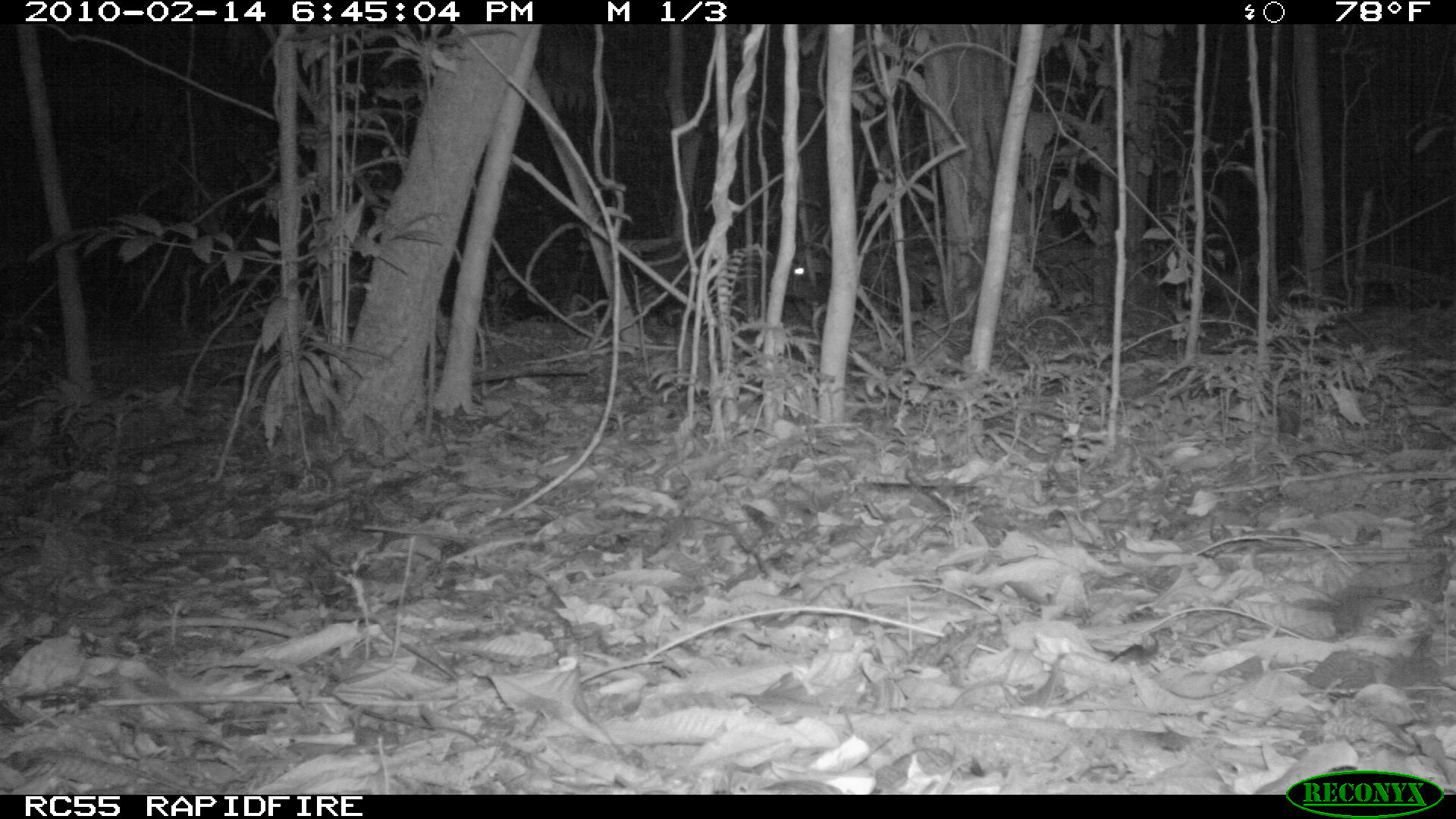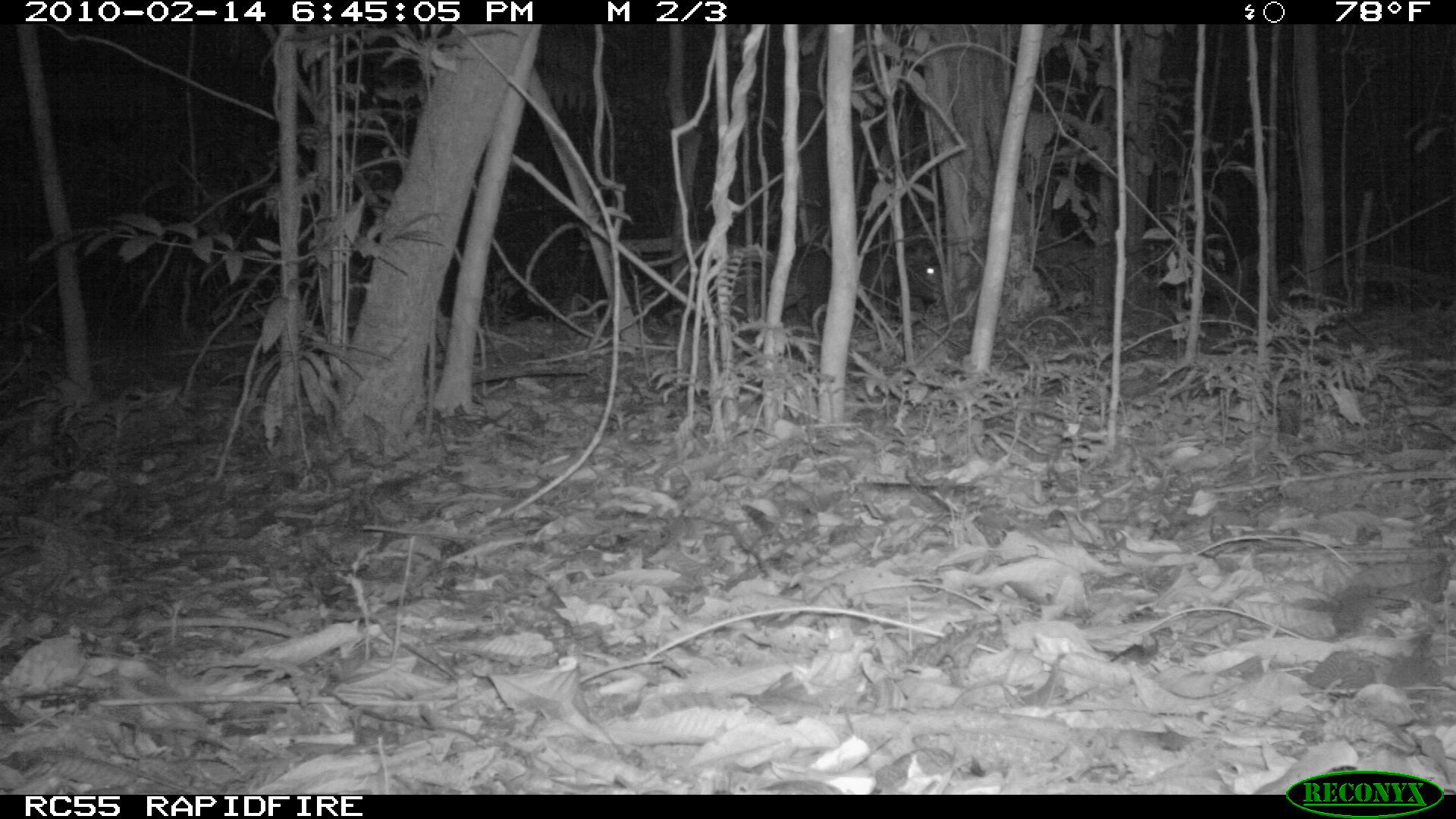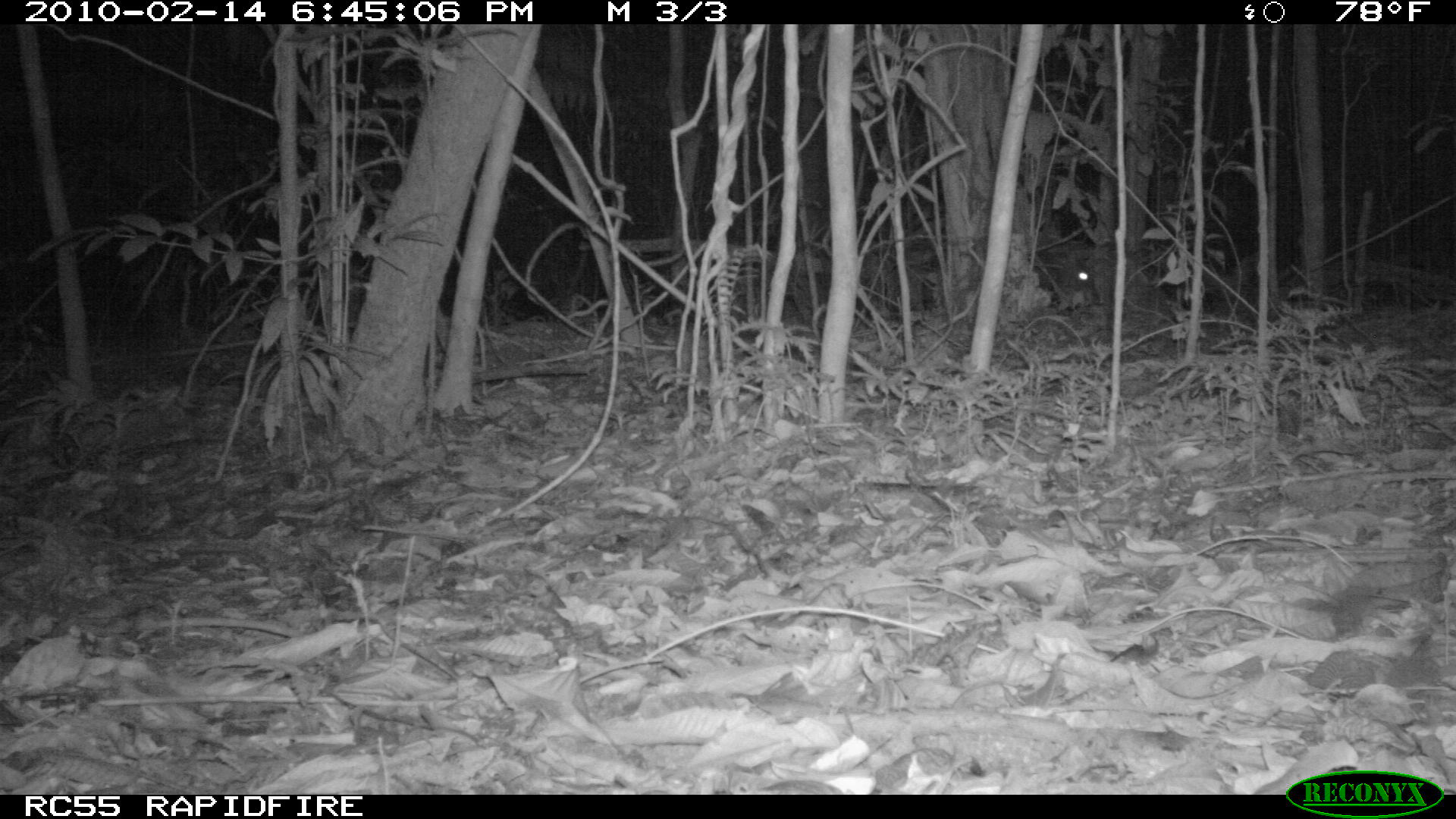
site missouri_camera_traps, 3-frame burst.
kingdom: Animalia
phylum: Chordata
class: Mammalia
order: Artiodactyla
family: Tayassuidae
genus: Pecari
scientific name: Pecari tajacu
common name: collared peccary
Collared peccary (Pecari tajacu). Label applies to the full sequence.